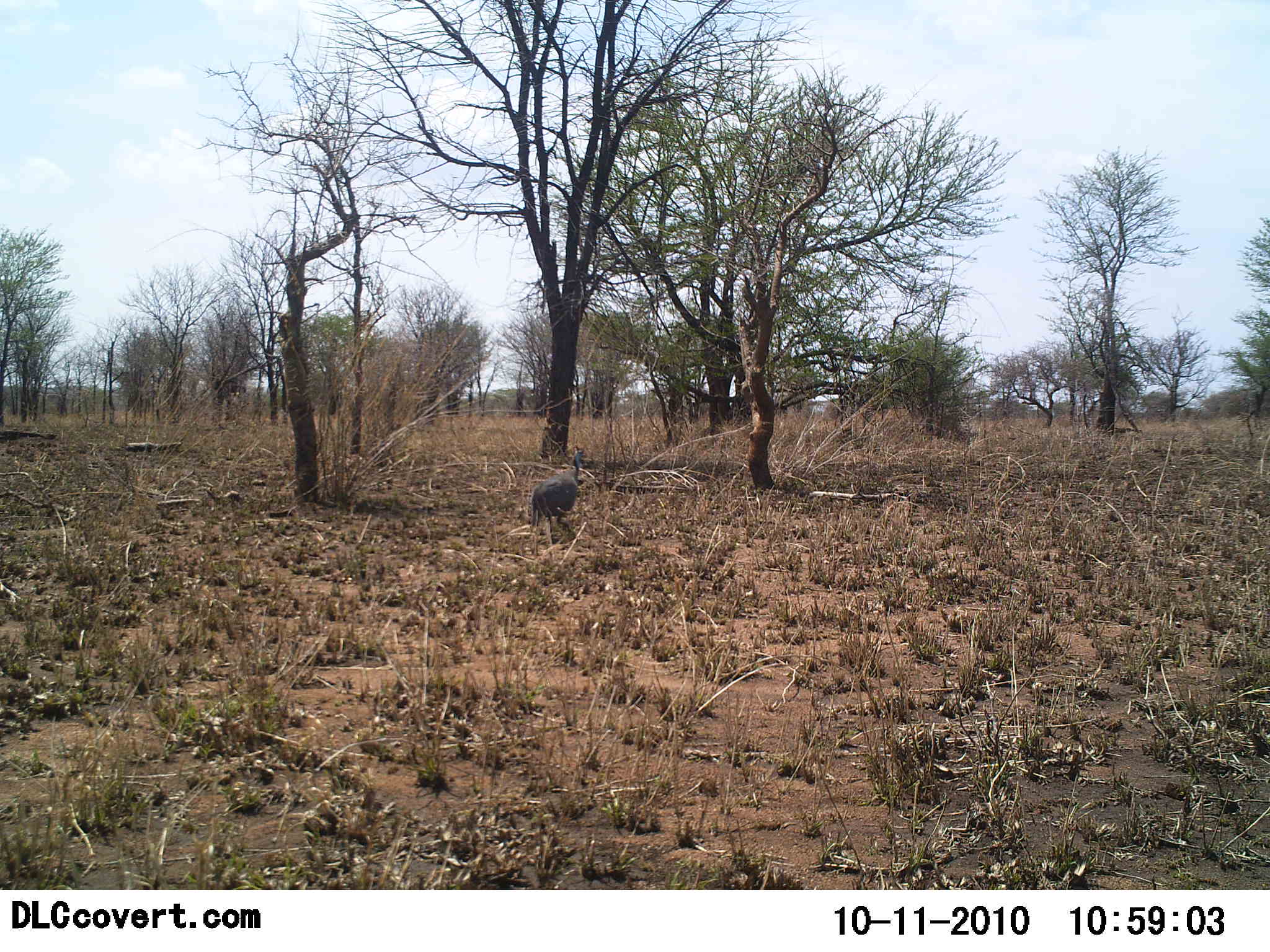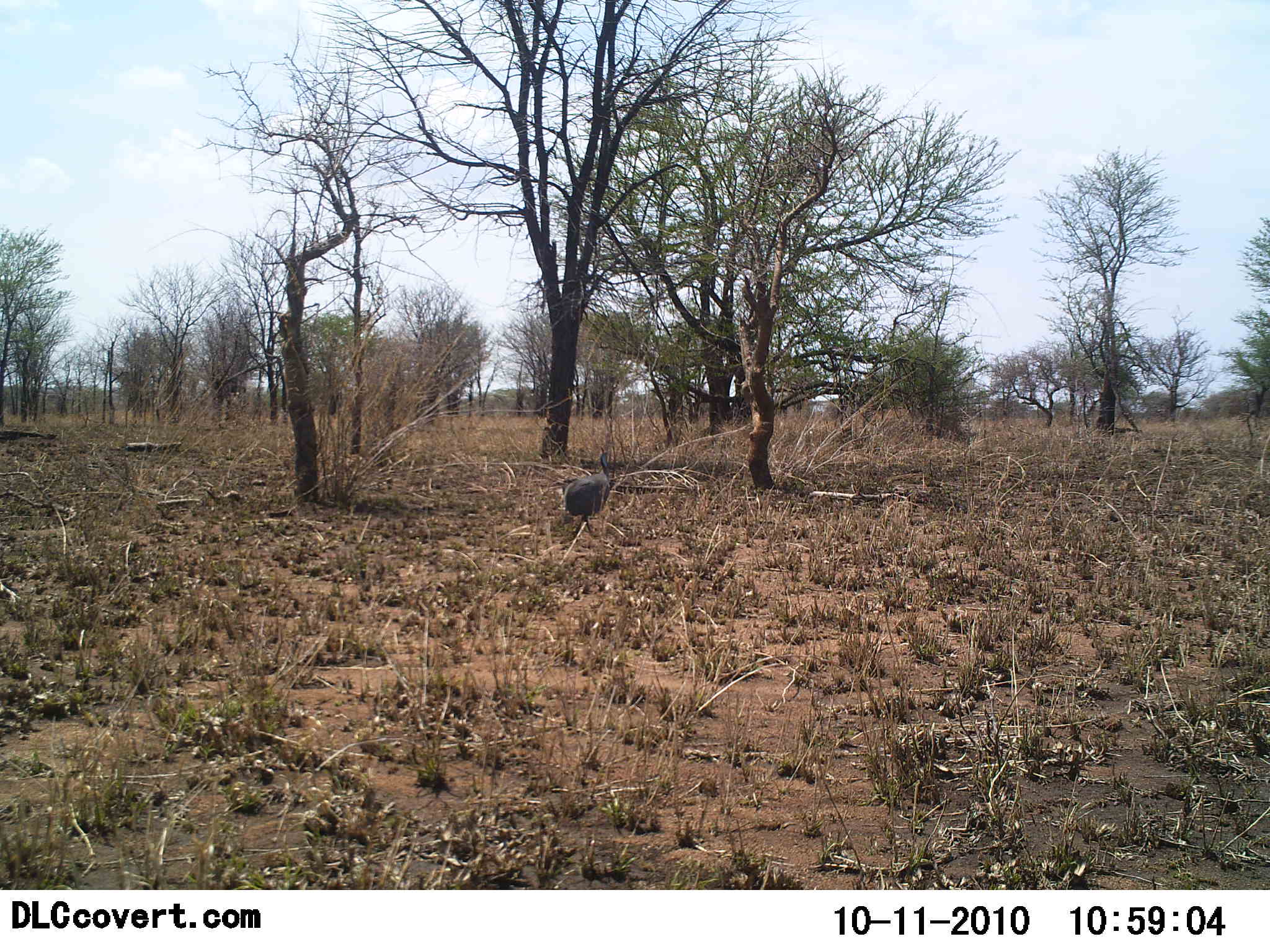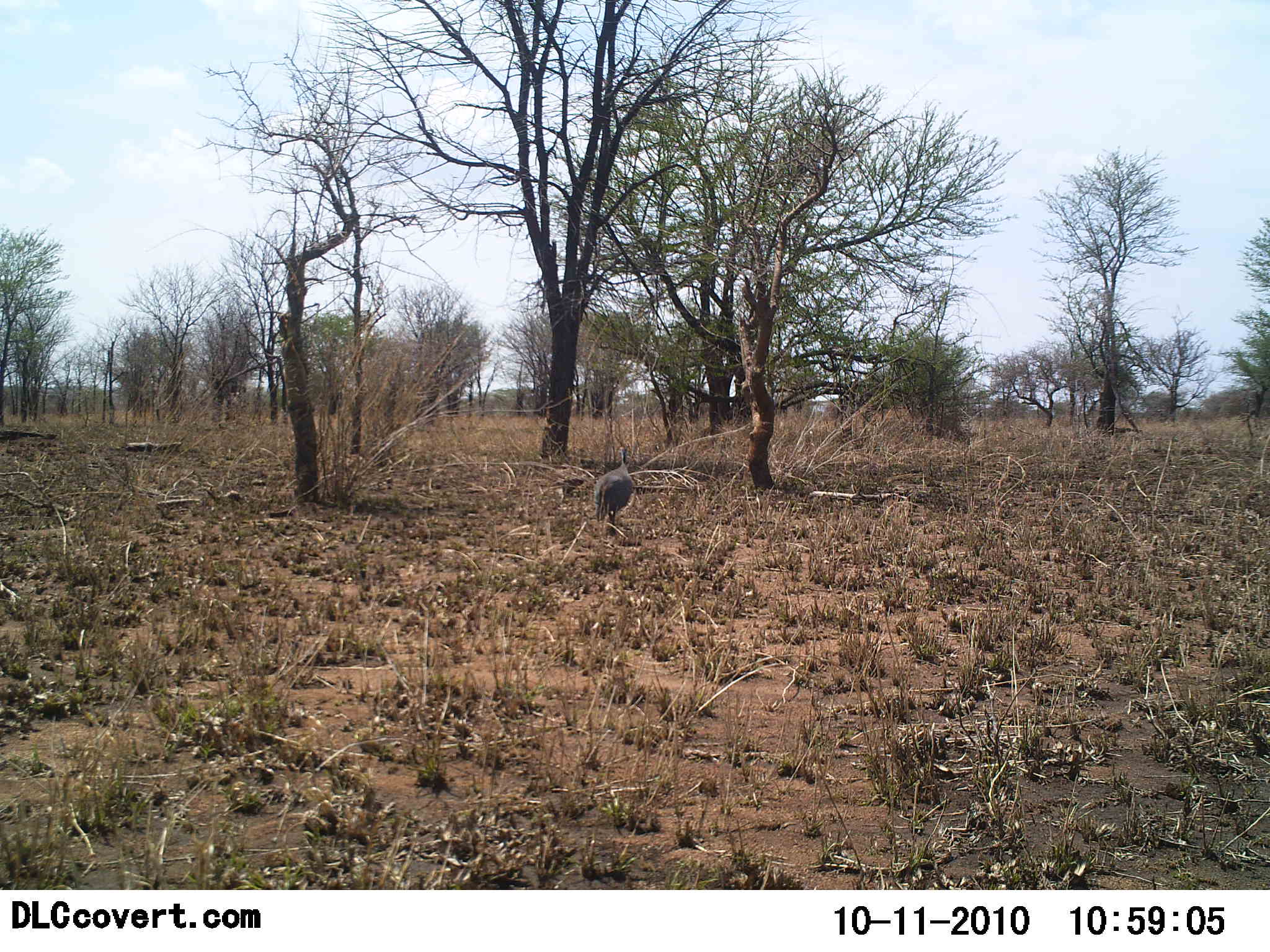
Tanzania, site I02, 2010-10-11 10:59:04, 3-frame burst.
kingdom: Animalia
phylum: Chordata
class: Aves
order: Galliformes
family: Numididae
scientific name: Numididae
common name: guinea fowl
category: guineafowl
Guineafowl (guinea fowl) (Numididae), count 1. Behavior (volunteer vote fractions): standing 0%, resting 0%, moving 100%, interacting 0%. Young present (vote fraction): 0%. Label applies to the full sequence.